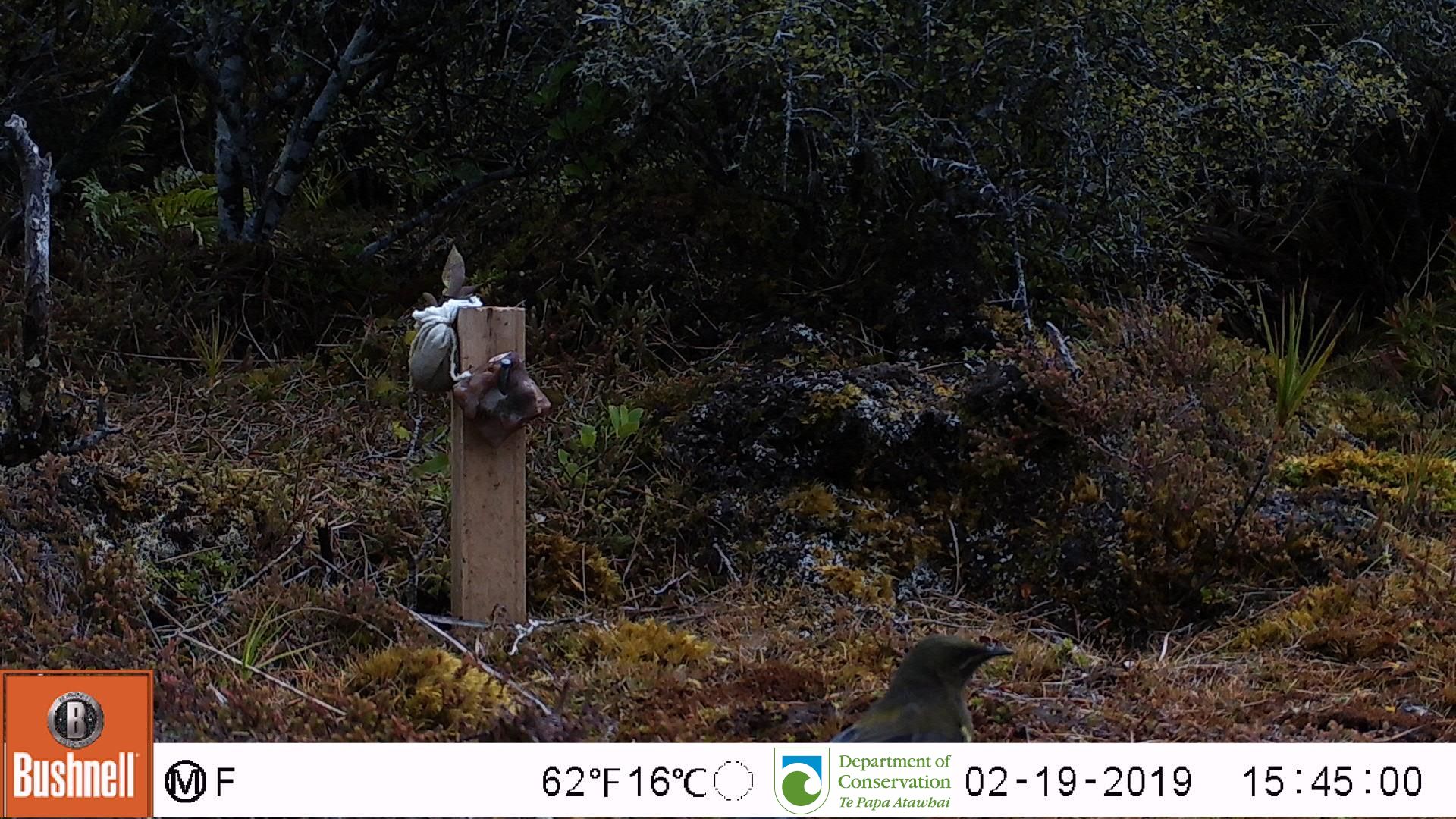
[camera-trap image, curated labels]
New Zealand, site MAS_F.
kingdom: Animalia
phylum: Chordata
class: Aves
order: Passeriformes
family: Meliphagidae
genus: Anthornis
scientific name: Anthornis melanura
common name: new zealand bellbird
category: bellbird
Bellbird (new zealand bellbird) (Anthornis melanura).